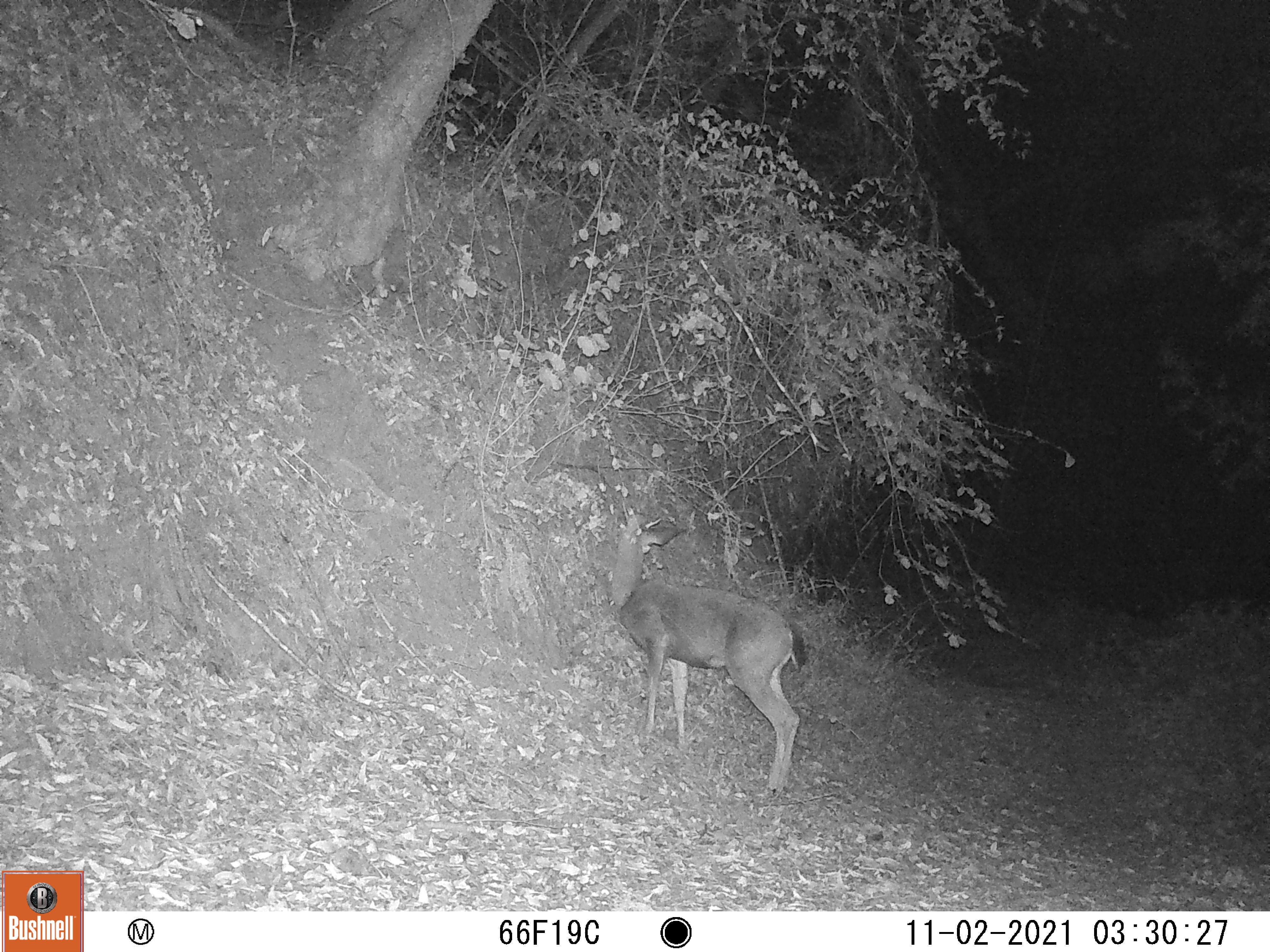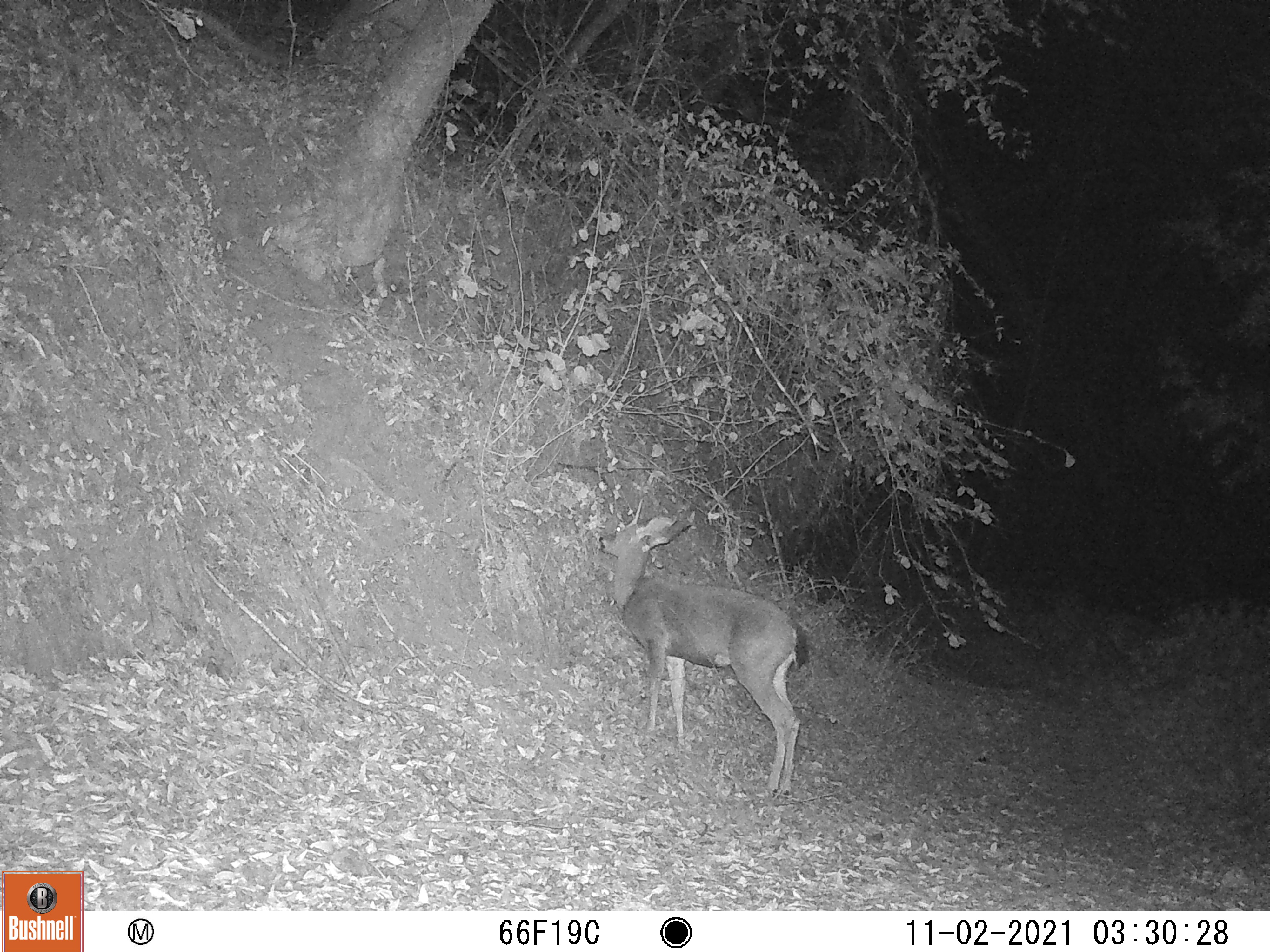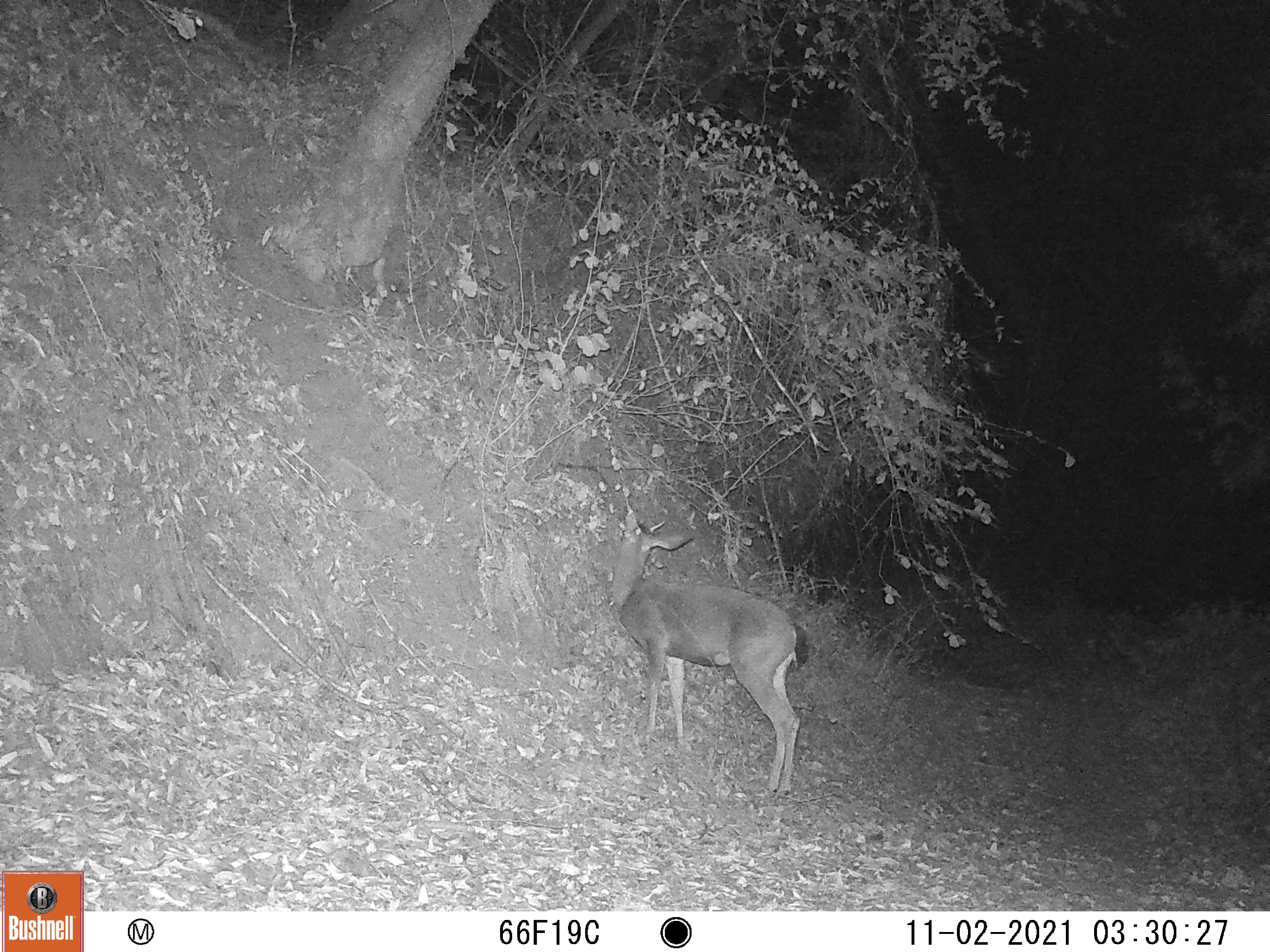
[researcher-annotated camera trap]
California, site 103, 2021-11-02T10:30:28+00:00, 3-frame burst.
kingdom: Animalia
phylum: Chordata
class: Mammalia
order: Artiodactyla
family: Cervidae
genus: Odocoileus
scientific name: Odocoileus hemionus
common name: mule deer